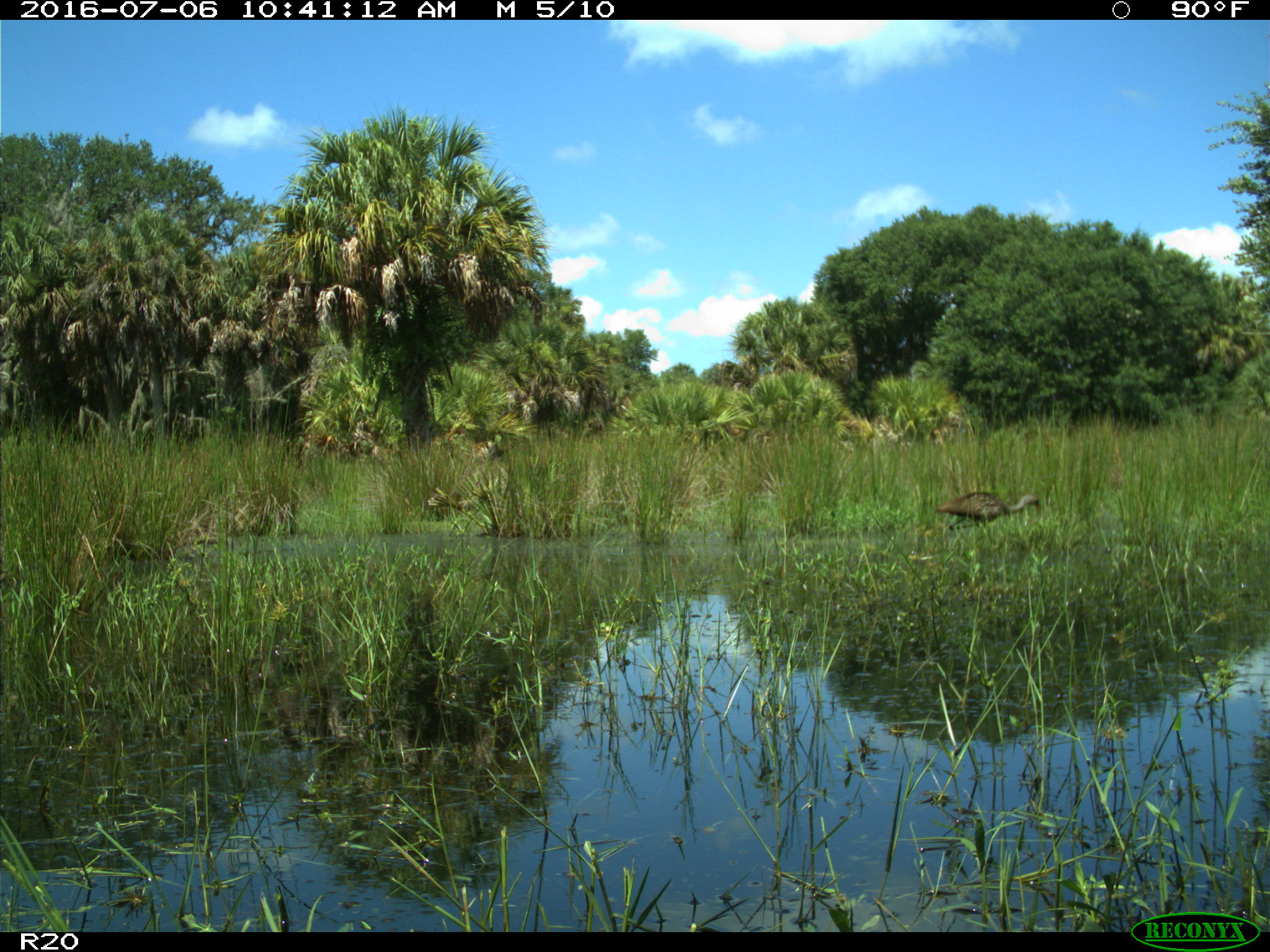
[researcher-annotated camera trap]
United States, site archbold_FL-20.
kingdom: Animalia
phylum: Chordata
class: Aves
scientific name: Aves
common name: birds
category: unidentified bird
Unidentified bird (birds) (Aves).